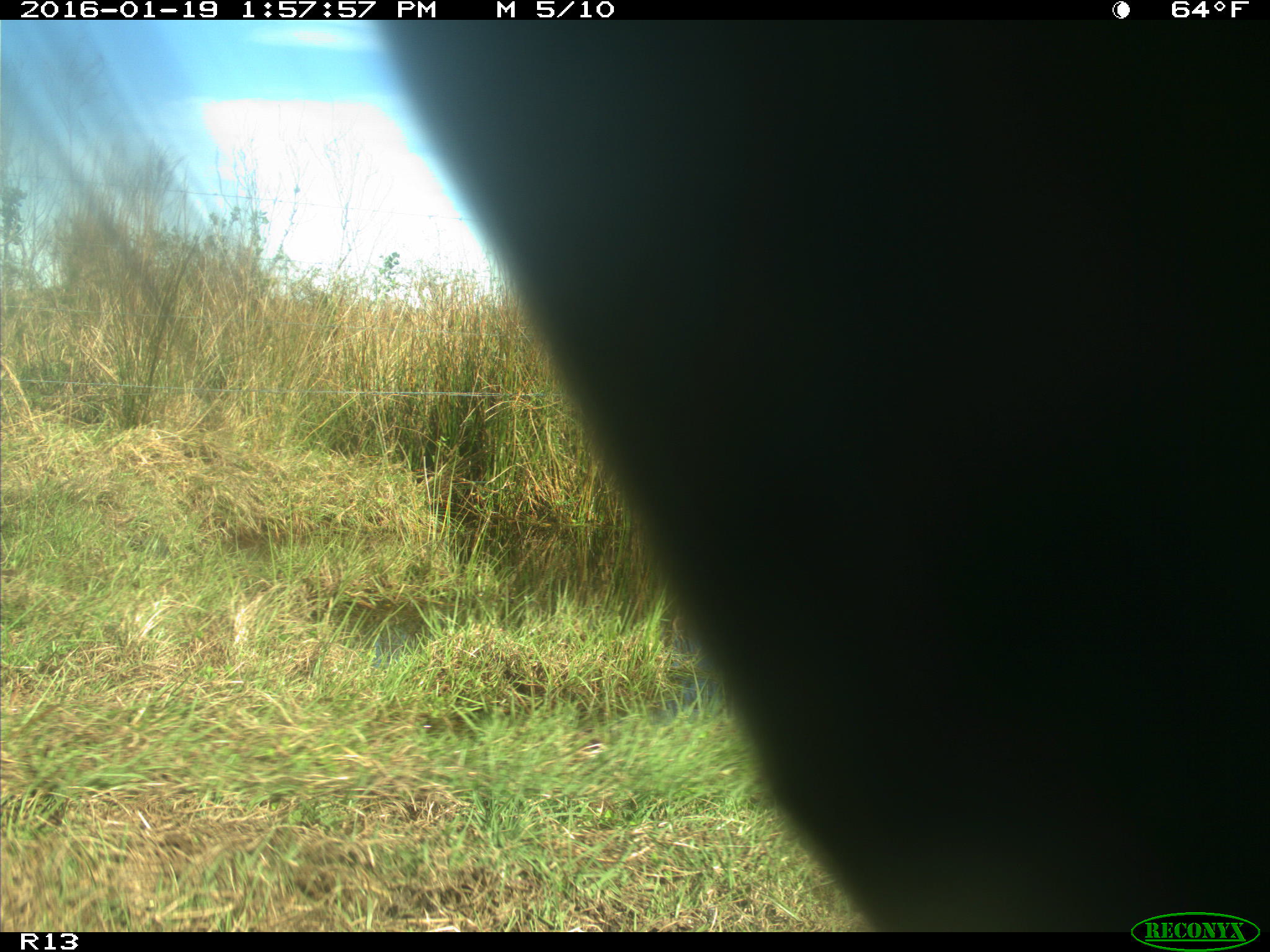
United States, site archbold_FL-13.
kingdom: Animalia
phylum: Chordata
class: Mammalia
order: Artiodactyla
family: Bovidae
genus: Bos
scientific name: Bos taurus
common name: domestic cow